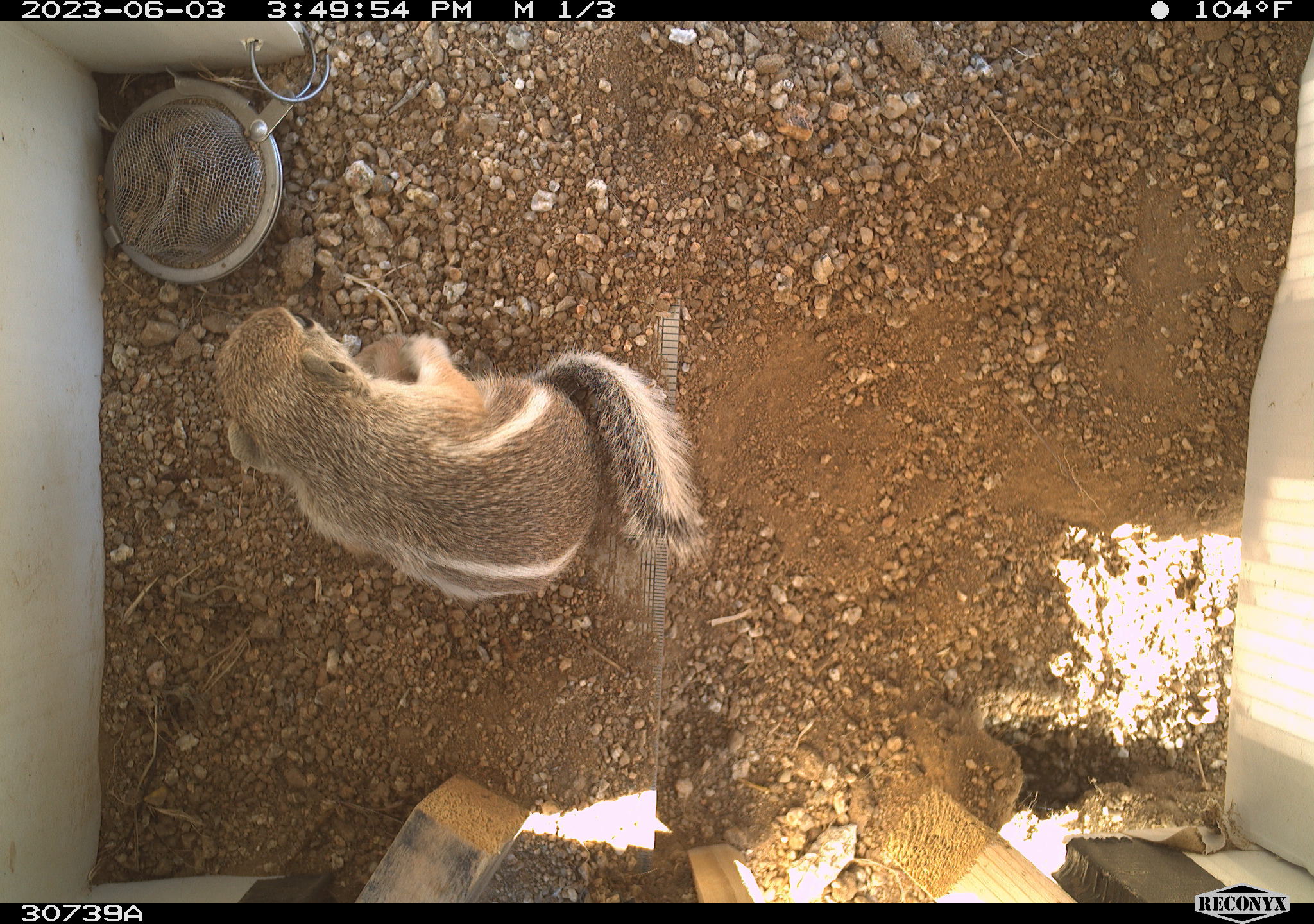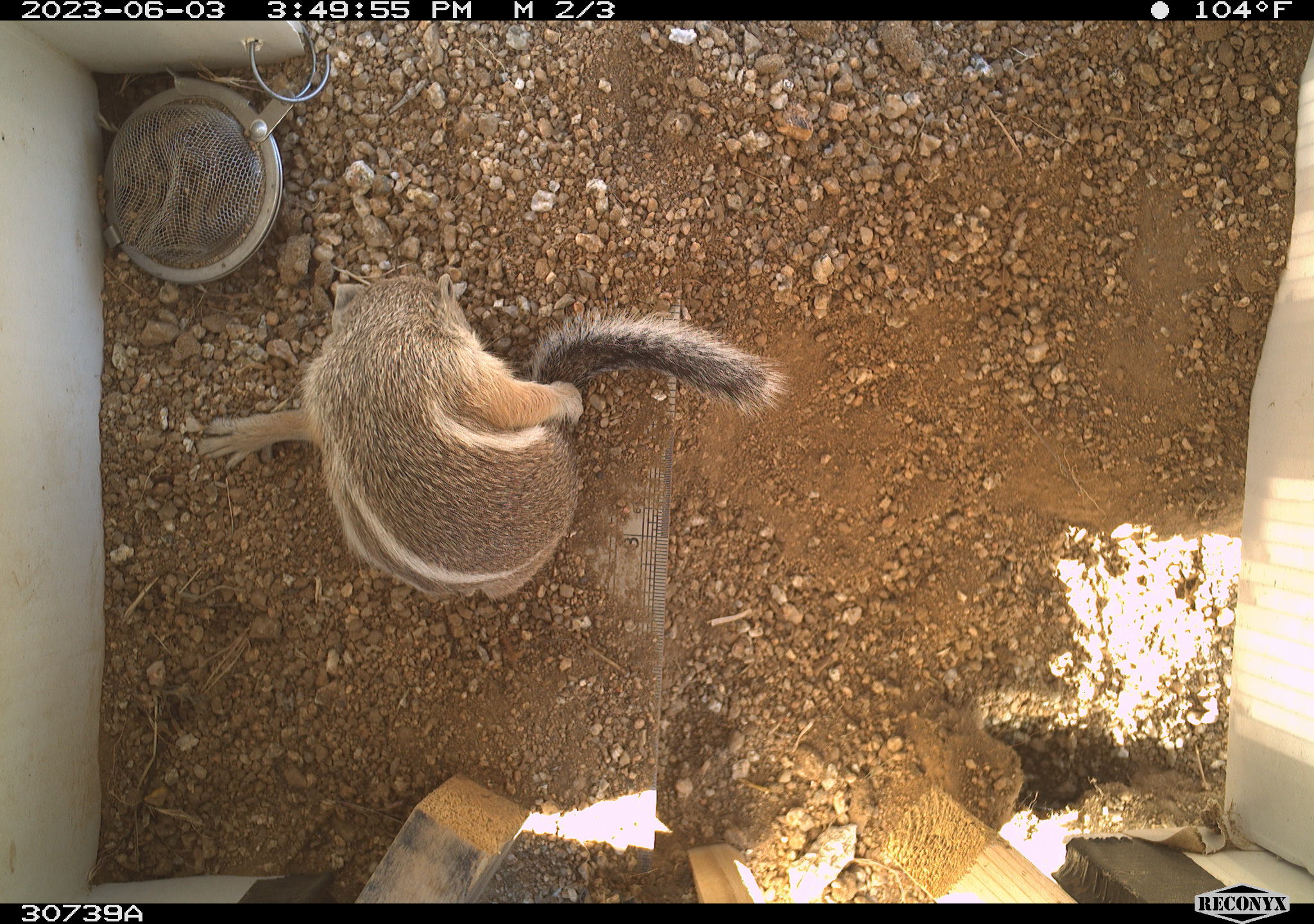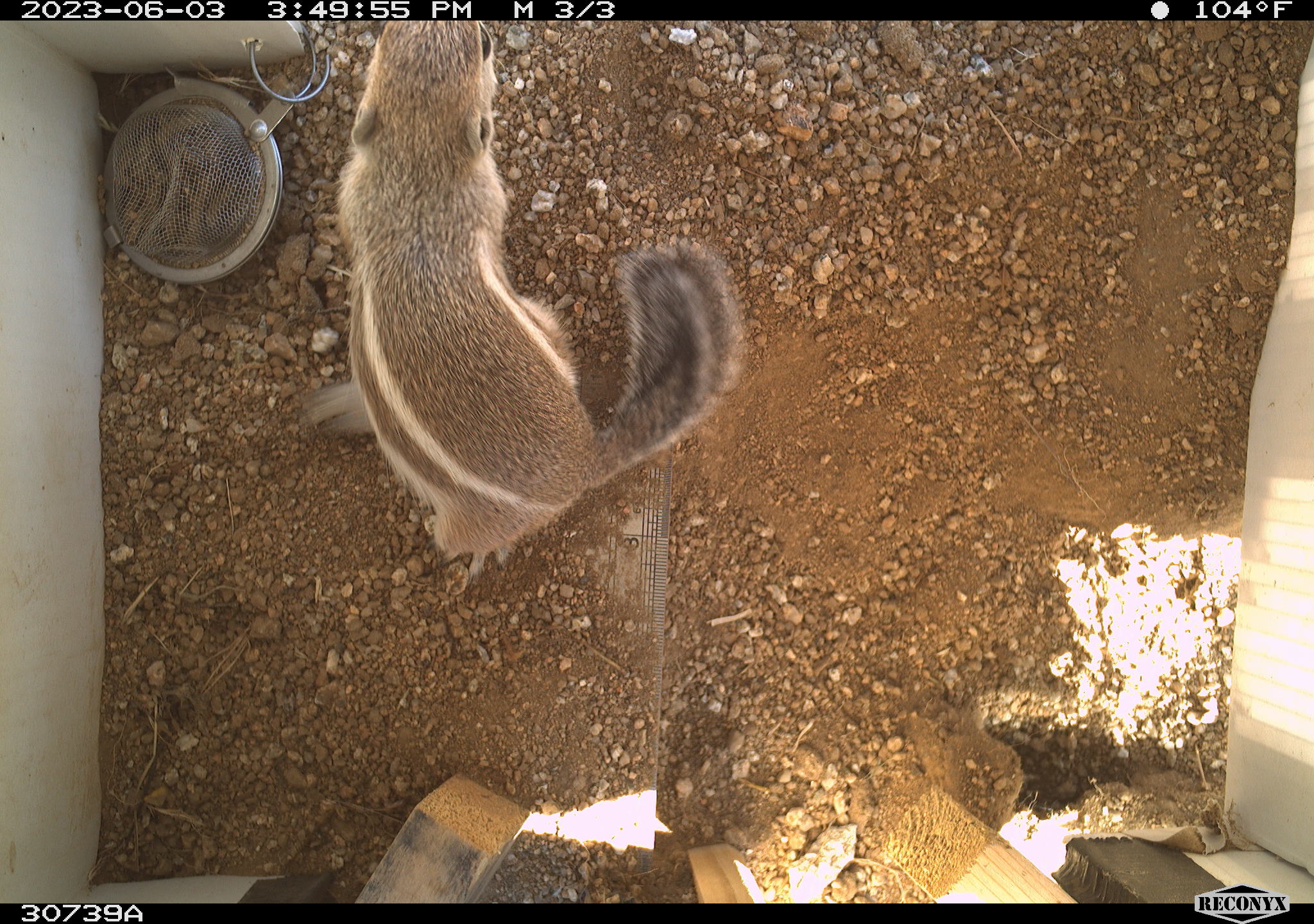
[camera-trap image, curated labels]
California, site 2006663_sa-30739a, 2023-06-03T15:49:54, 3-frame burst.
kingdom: Animalia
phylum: Chordata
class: Mammalia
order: Rodentia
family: Sciuridae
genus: Ammospermophilus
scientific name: Ammospermophilus leucurus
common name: white-tailed antelope squirrel